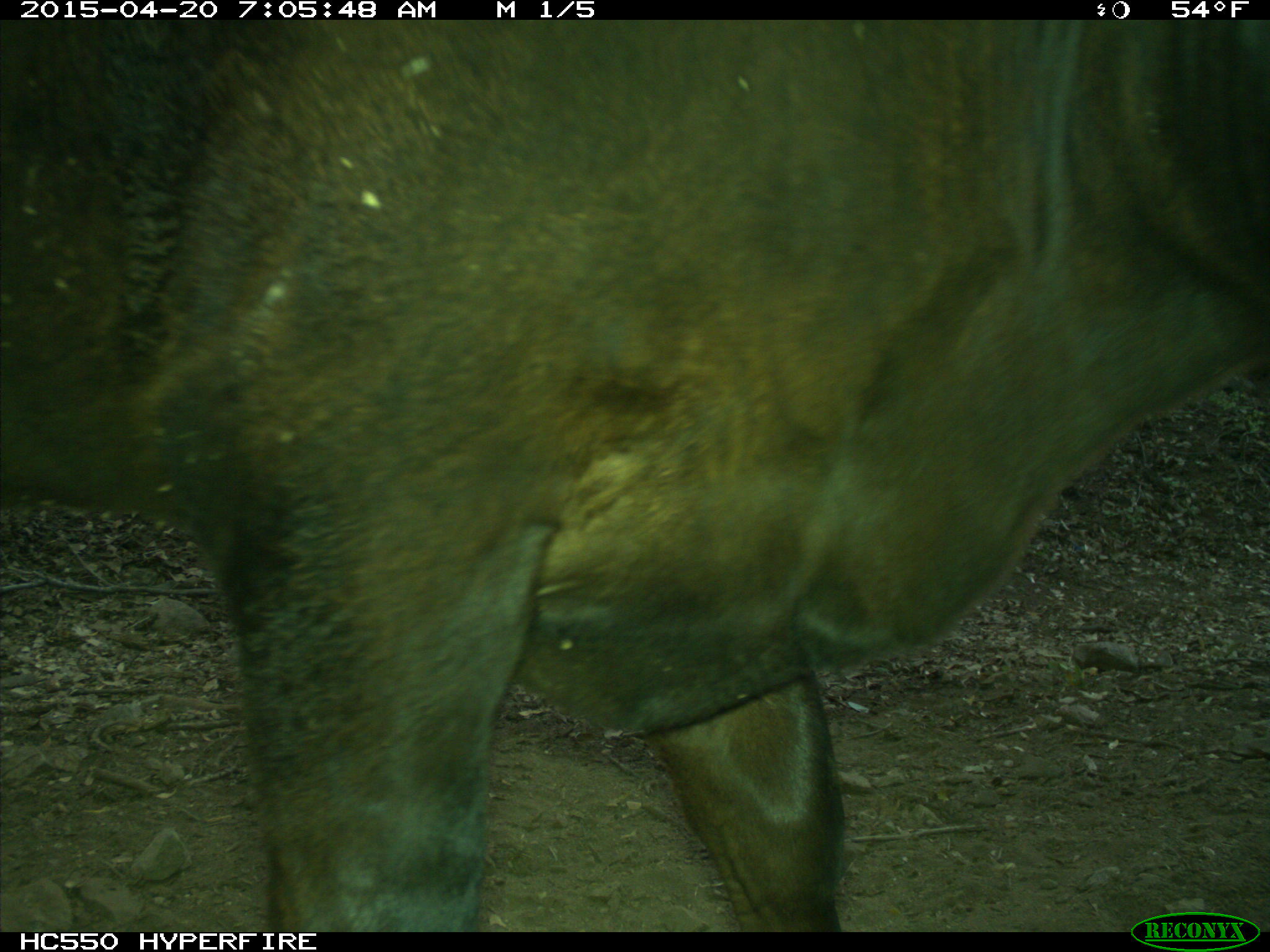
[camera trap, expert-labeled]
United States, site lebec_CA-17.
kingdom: Animalia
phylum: Chordata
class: Mammalia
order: Artiodactyla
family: Bovidae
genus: Bos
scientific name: Bos taurus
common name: domestic cow